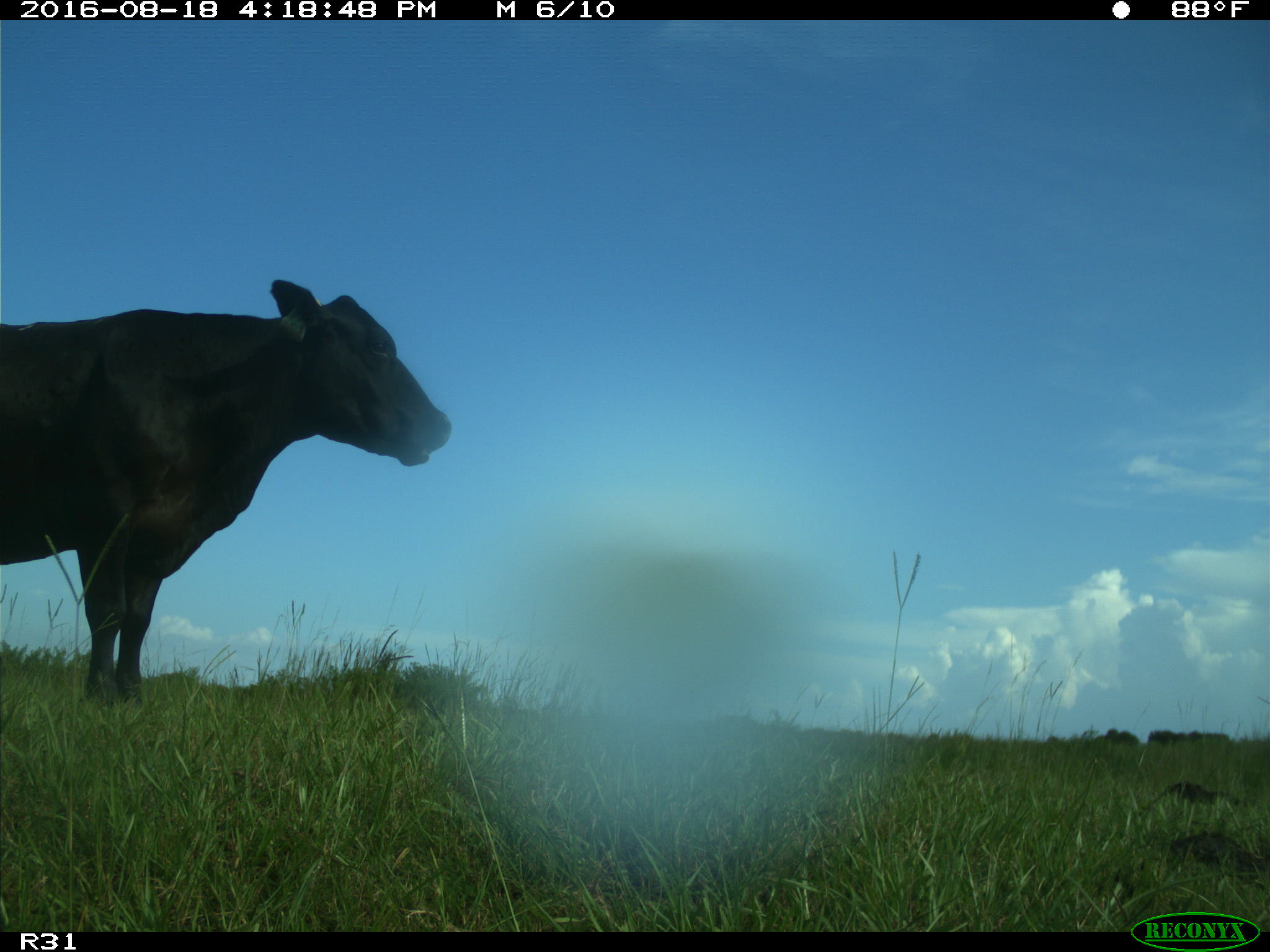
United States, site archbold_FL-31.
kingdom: Animalia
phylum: Chordata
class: Mammalia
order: Artiodactyla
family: Bovidae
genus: Bos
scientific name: Bos taurus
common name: domestic cow